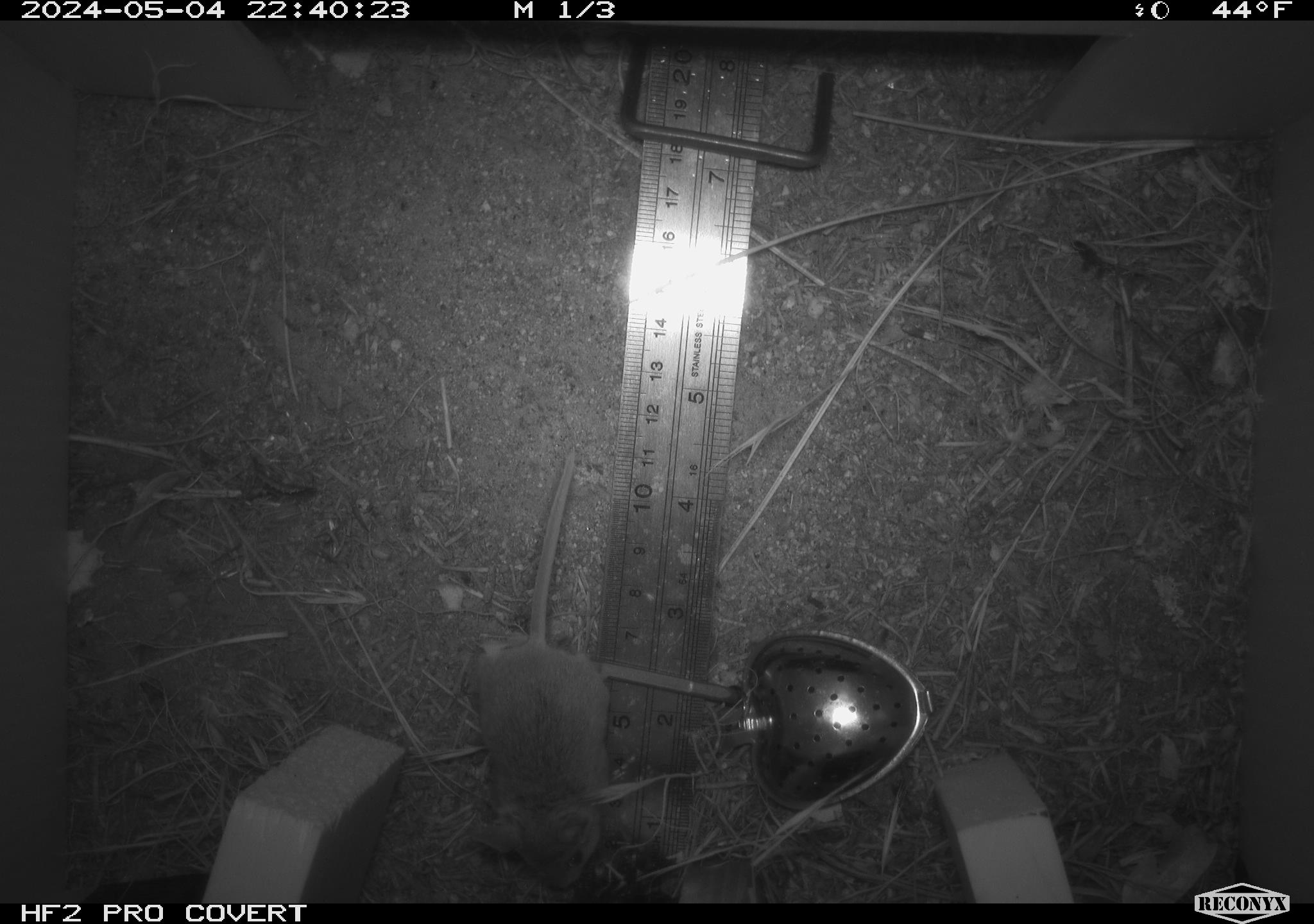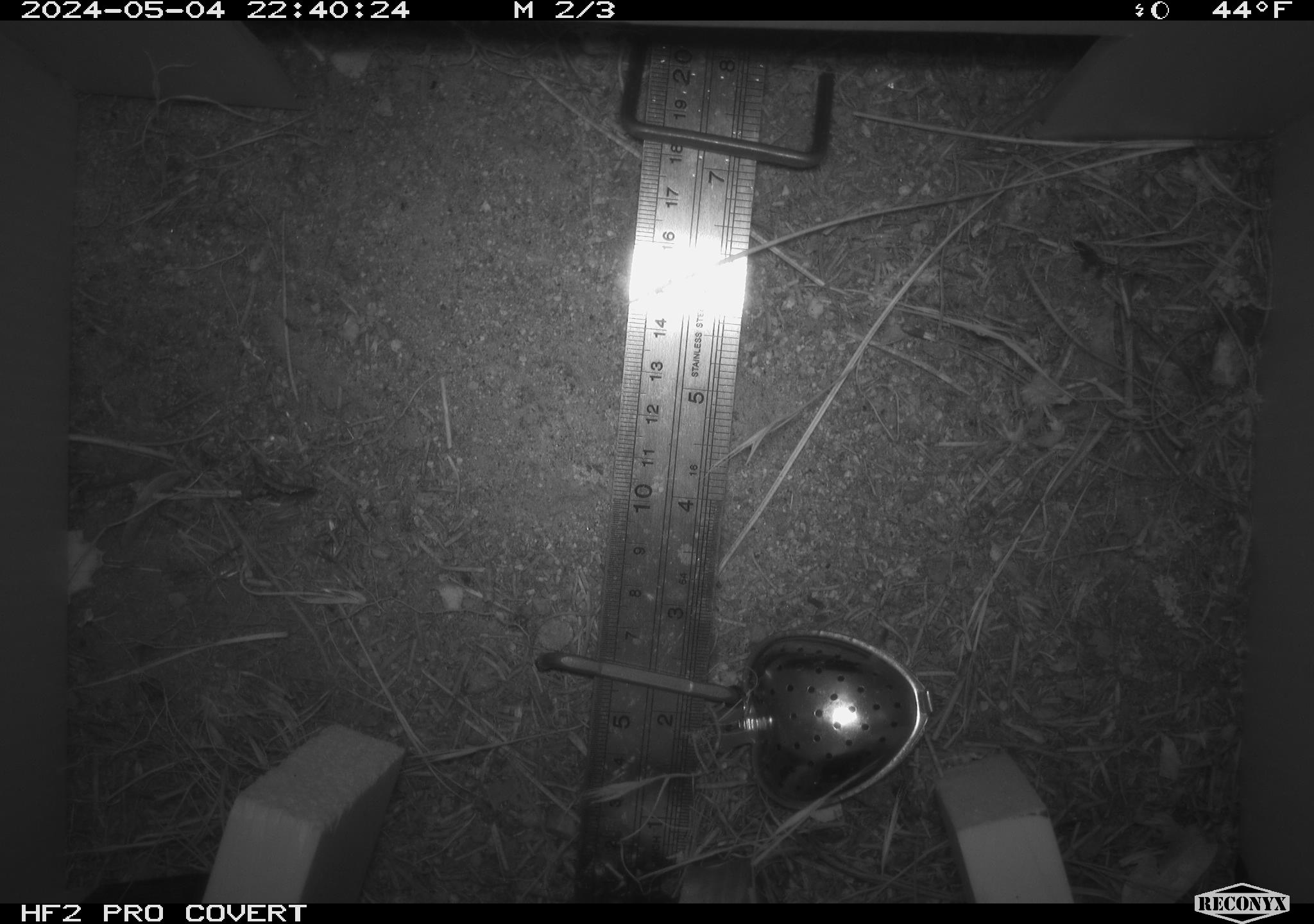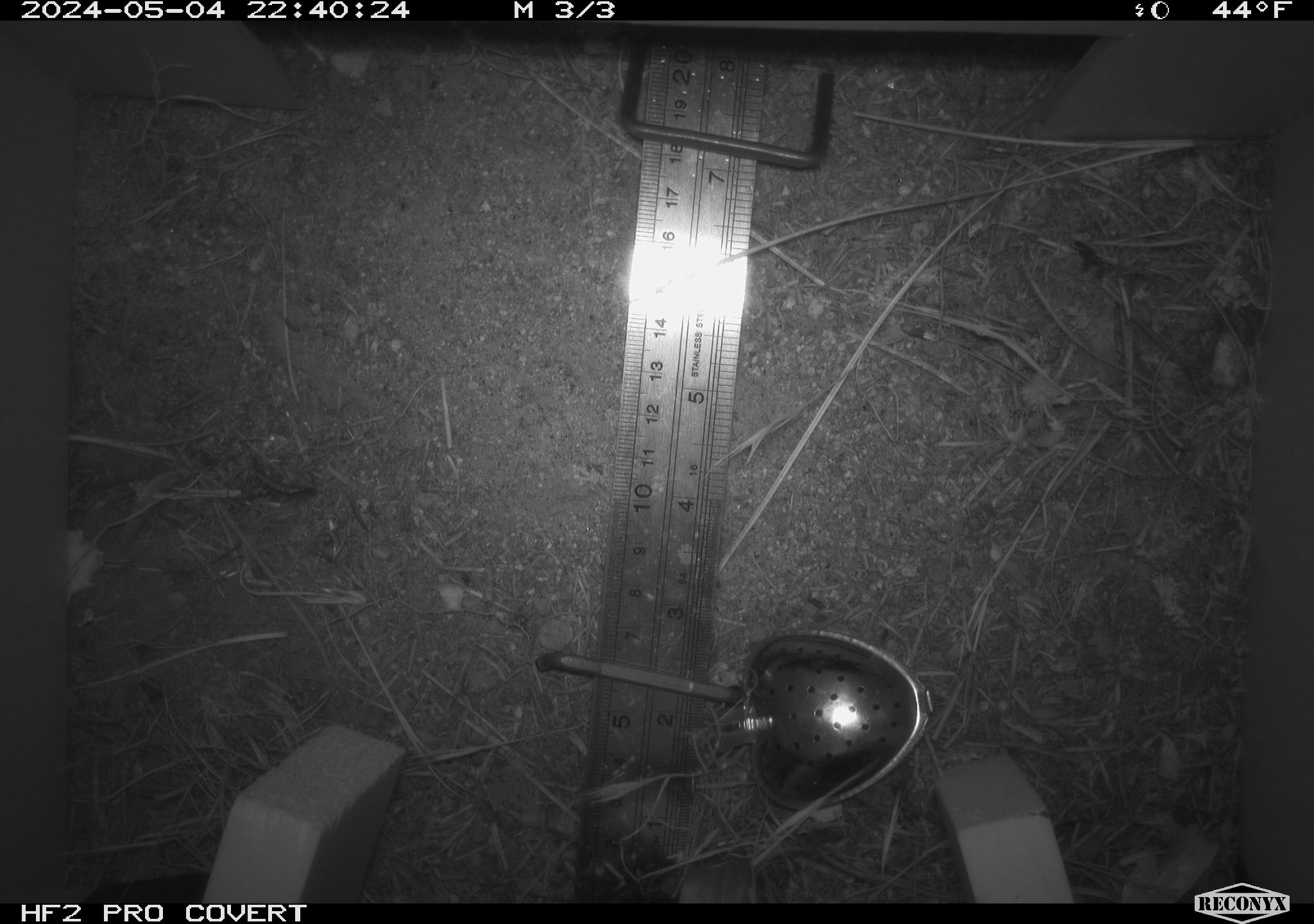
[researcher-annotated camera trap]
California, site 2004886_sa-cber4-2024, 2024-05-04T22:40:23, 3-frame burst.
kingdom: Animalia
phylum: Chordata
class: Mammalia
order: Rodentia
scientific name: Rodentia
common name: mouse species